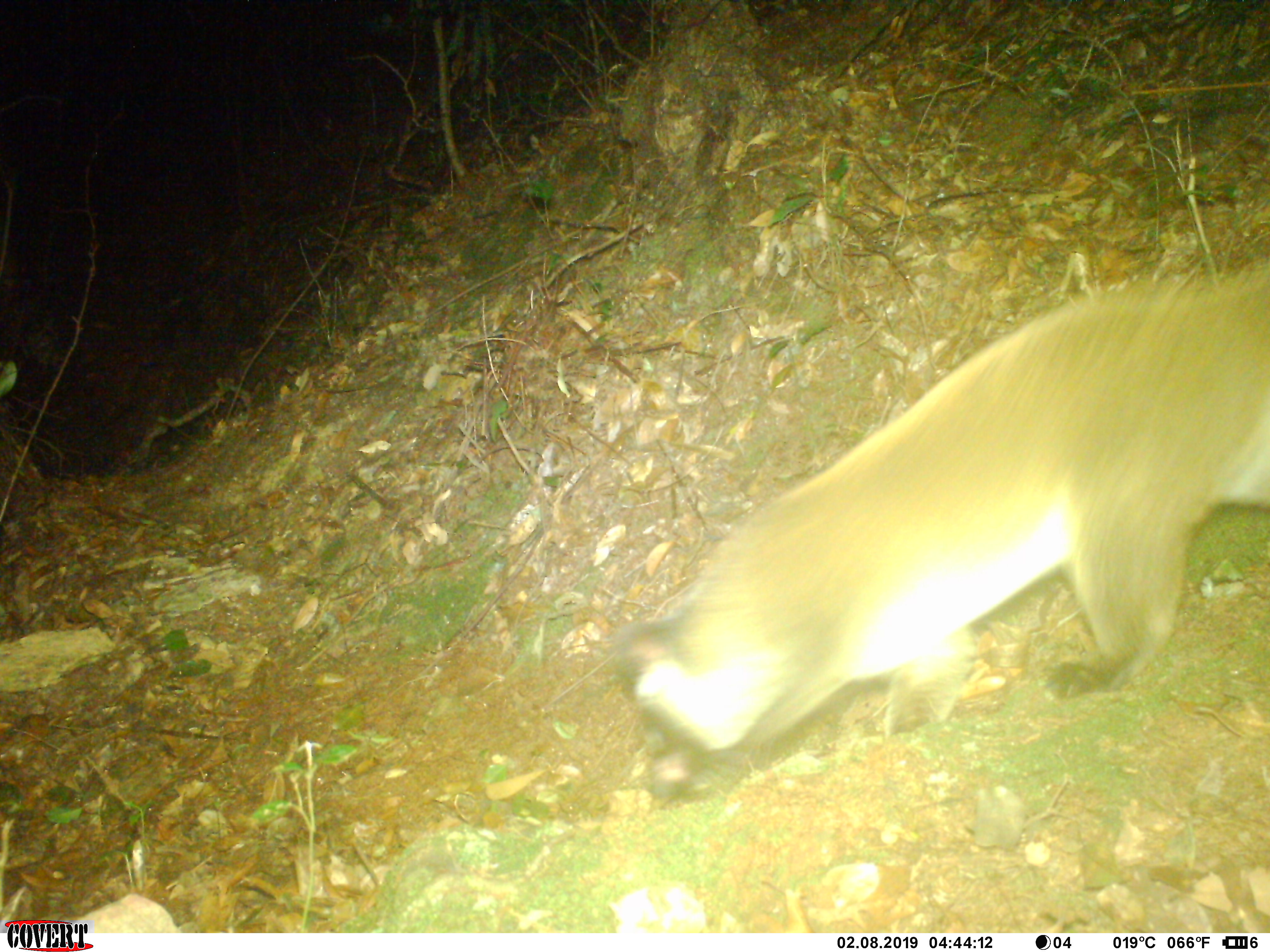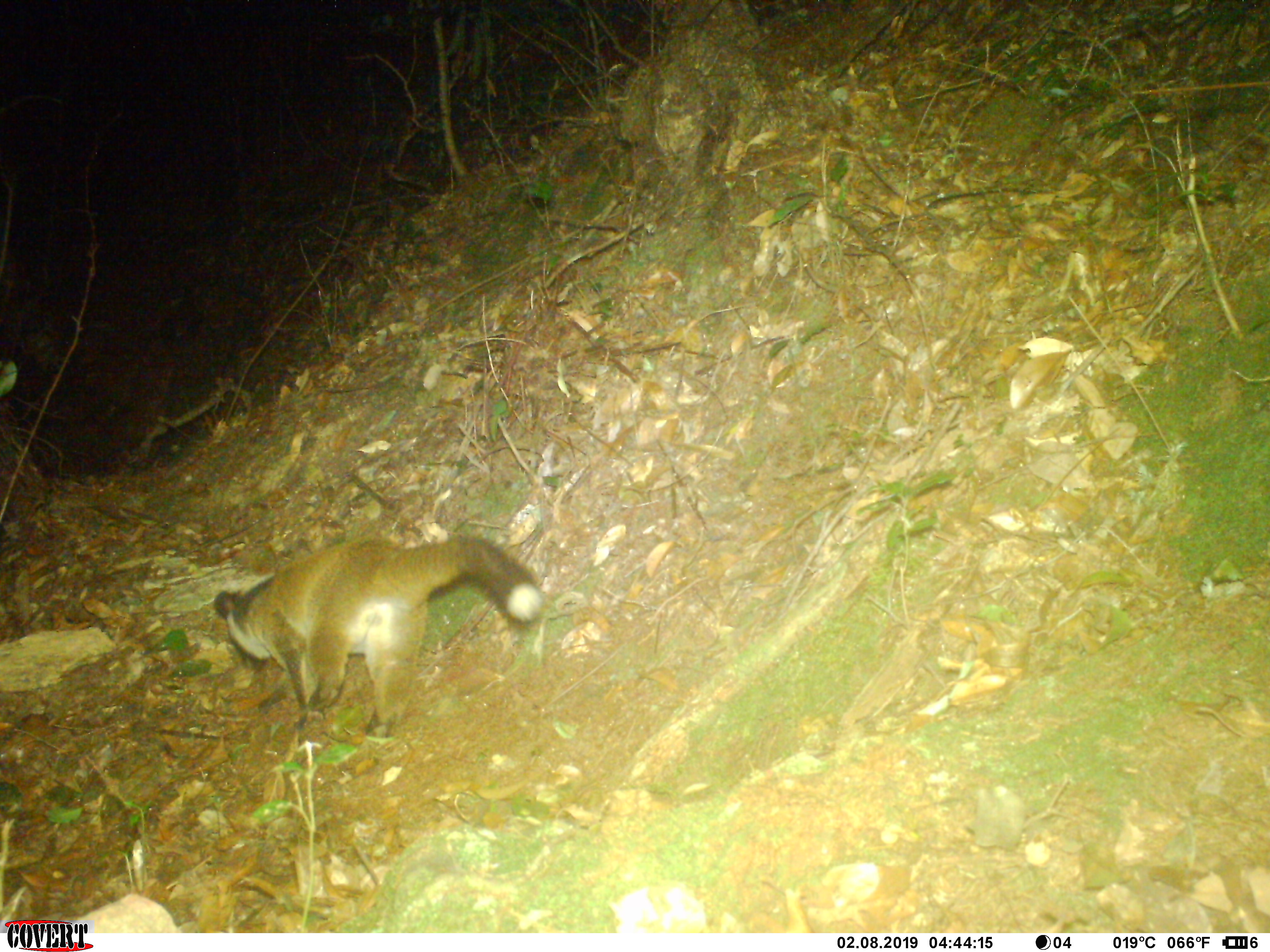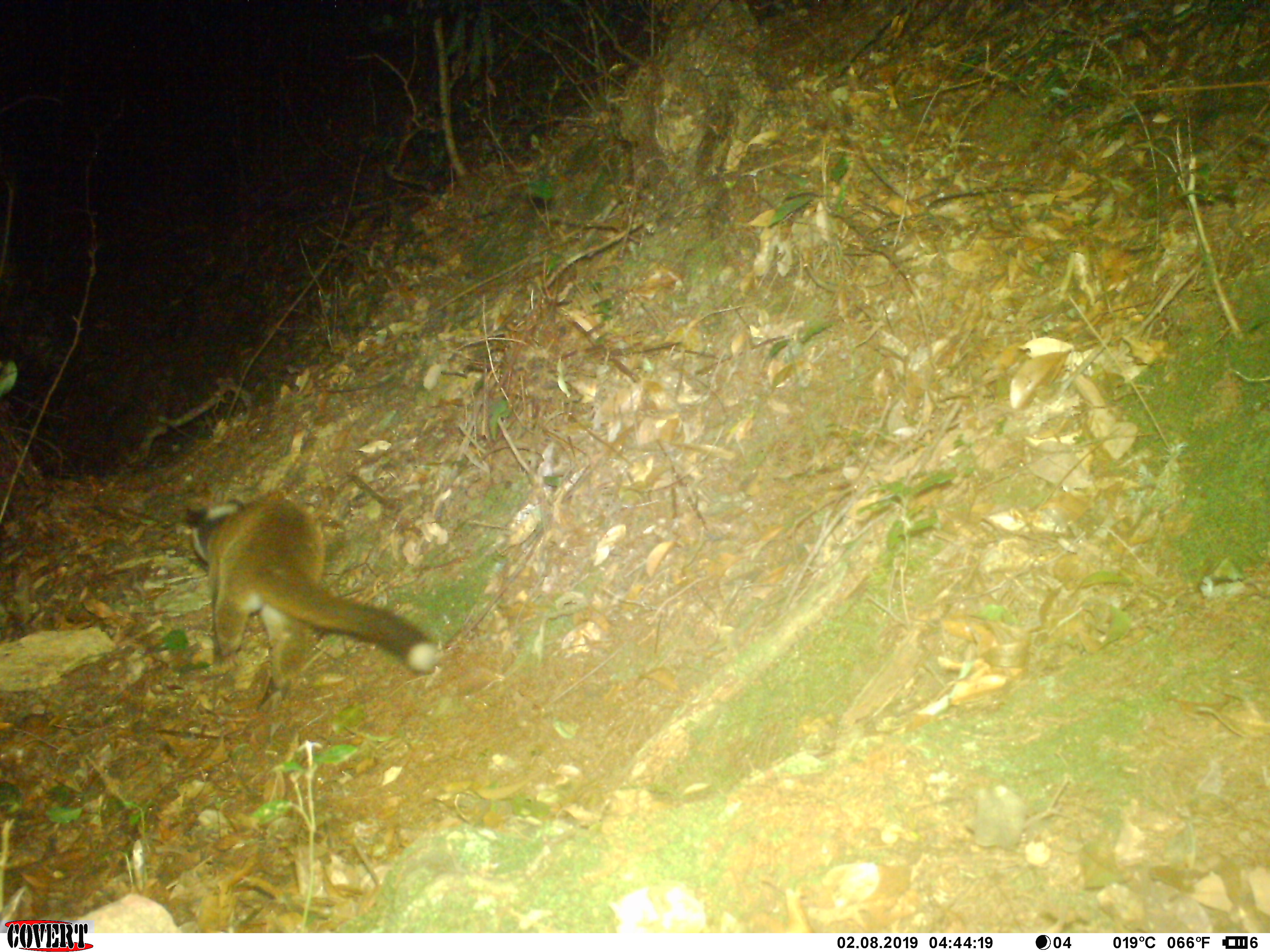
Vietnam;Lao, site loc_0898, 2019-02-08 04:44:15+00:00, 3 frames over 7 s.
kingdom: Animalia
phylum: Chordata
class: Mammalia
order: Carnivora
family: Viverridae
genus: Paguma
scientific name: Paguma larvata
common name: masked palm civet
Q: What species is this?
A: Masked palm civet (Paguma larvata).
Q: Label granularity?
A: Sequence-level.